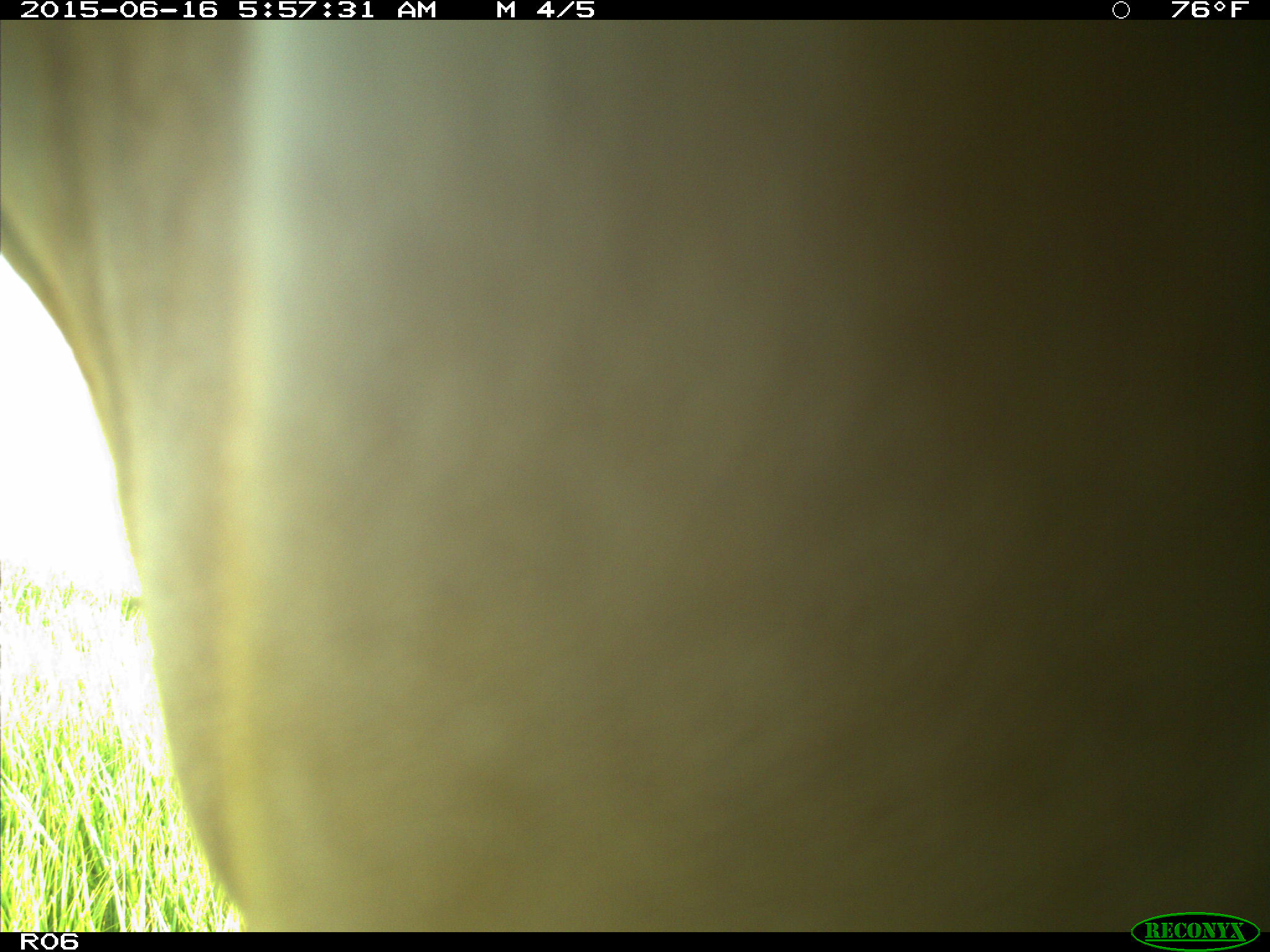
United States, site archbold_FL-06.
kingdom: Animalia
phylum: Chordata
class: Mammalia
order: Artiodactyla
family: Bovidae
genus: Bos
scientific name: Bos taurus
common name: domestic cow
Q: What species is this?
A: Bos taurus (domestic cow).